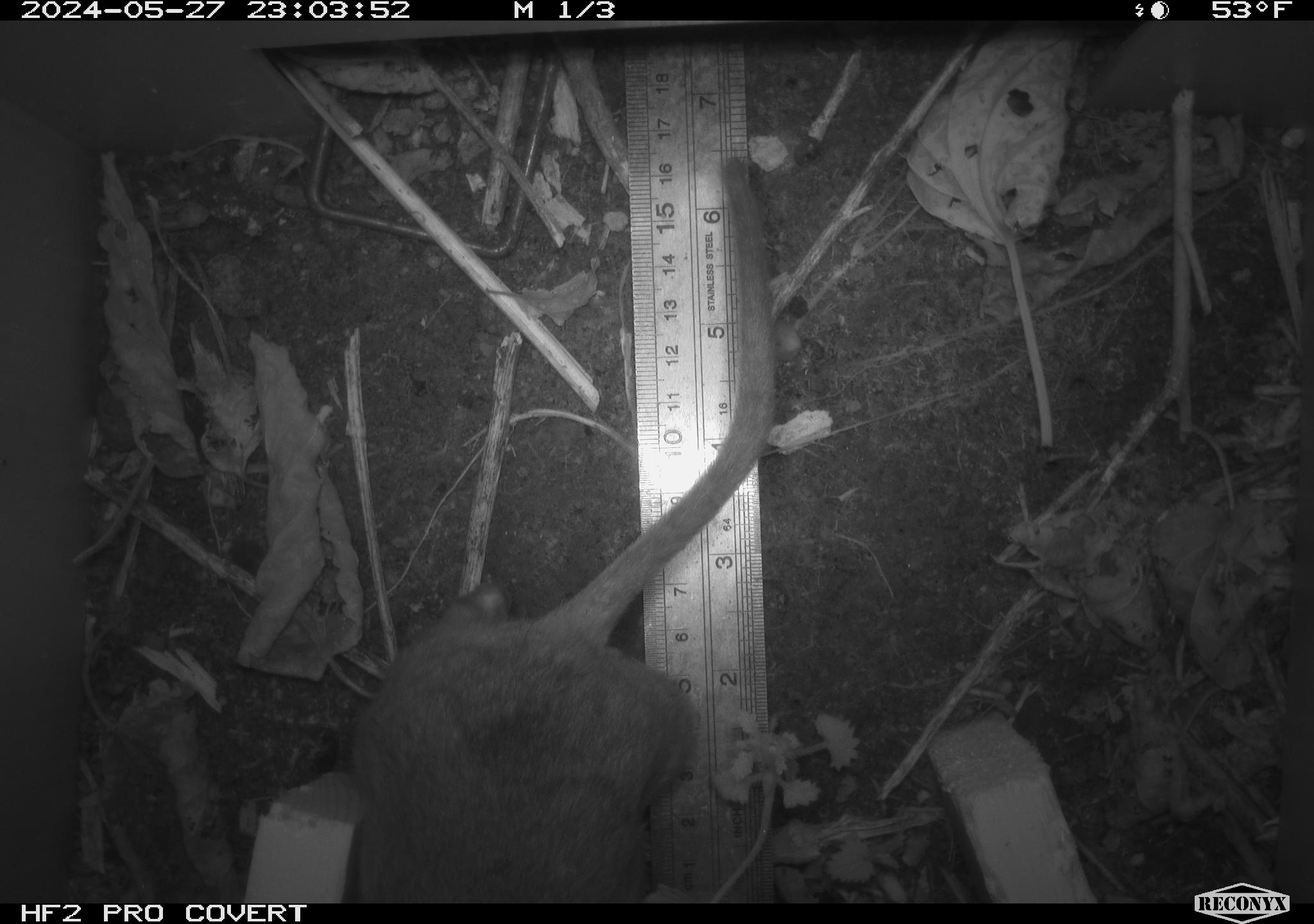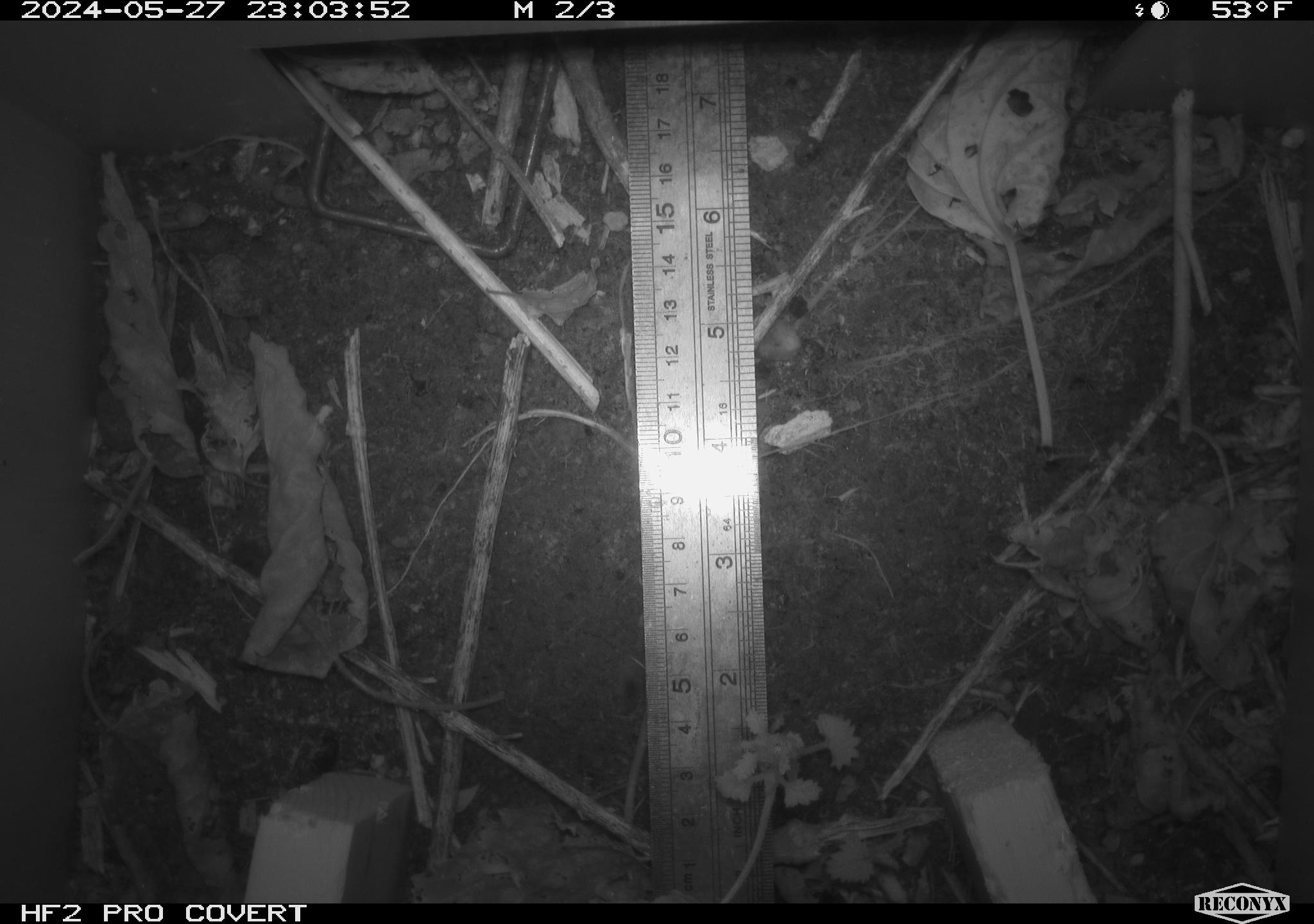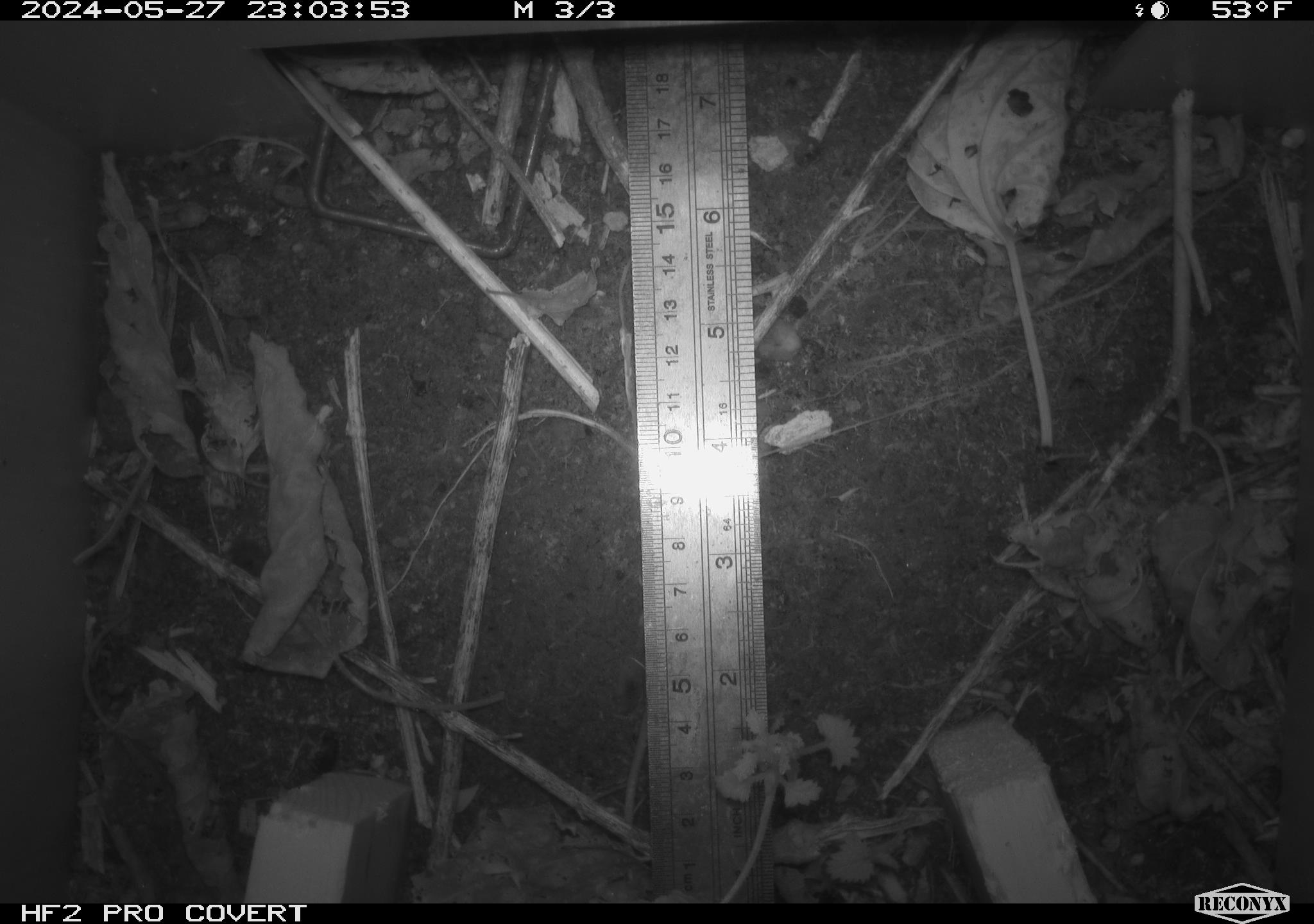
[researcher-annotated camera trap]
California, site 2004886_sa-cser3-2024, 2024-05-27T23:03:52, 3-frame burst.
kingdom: Animalia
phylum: Chordata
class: Mammalia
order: Rodentia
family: Muridae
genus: Rattus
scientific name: Rattus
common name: rat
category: rattus species